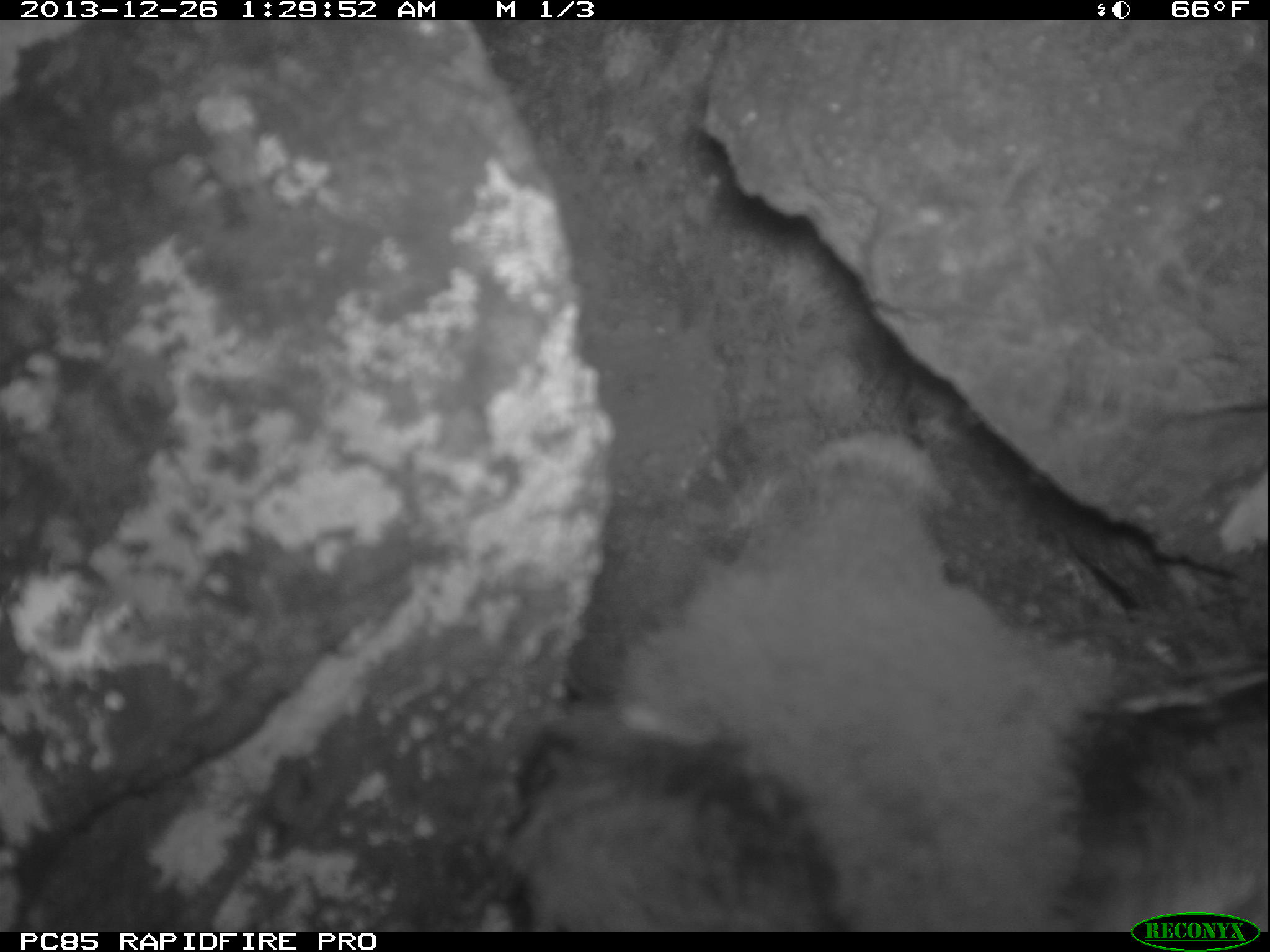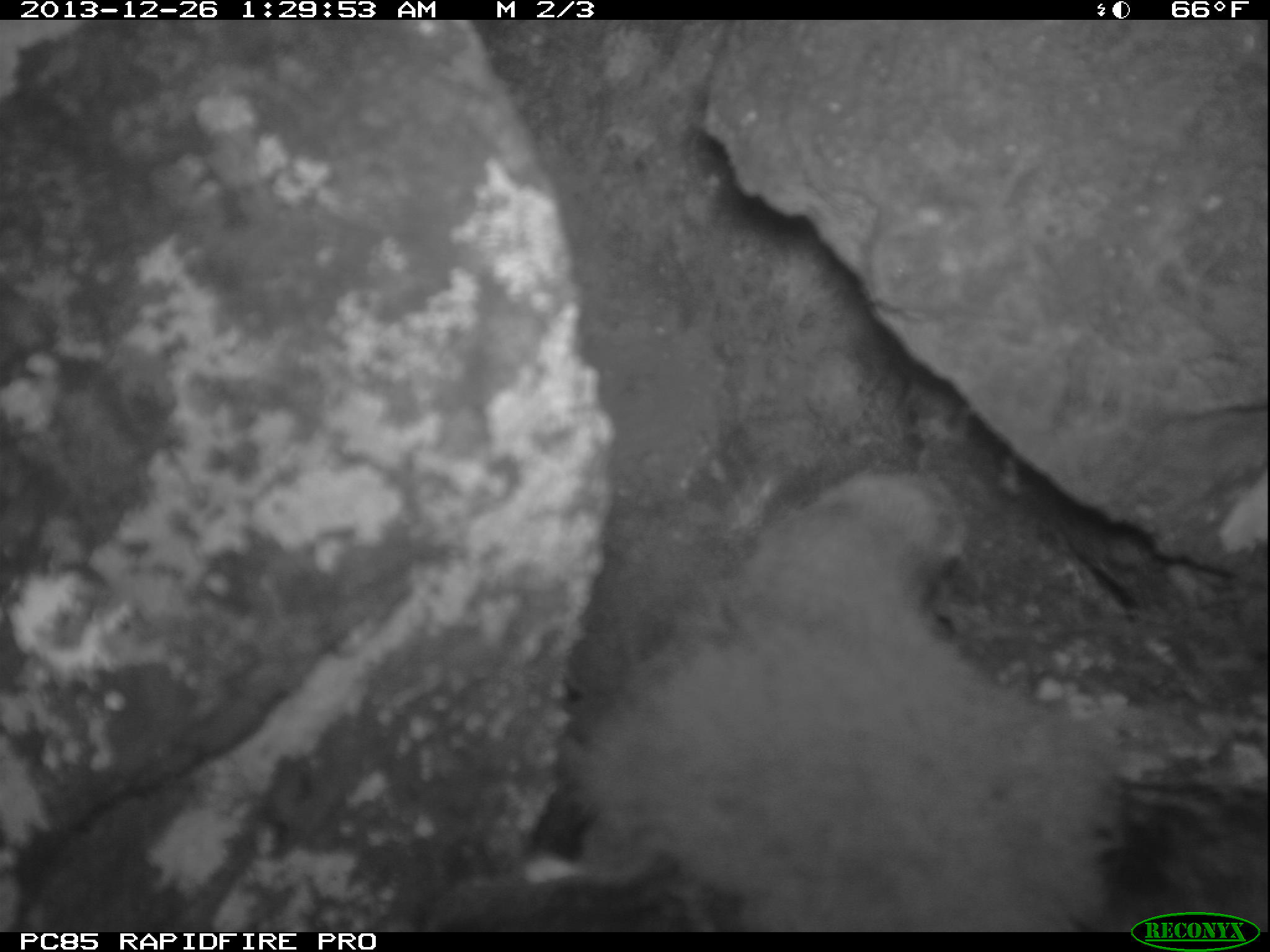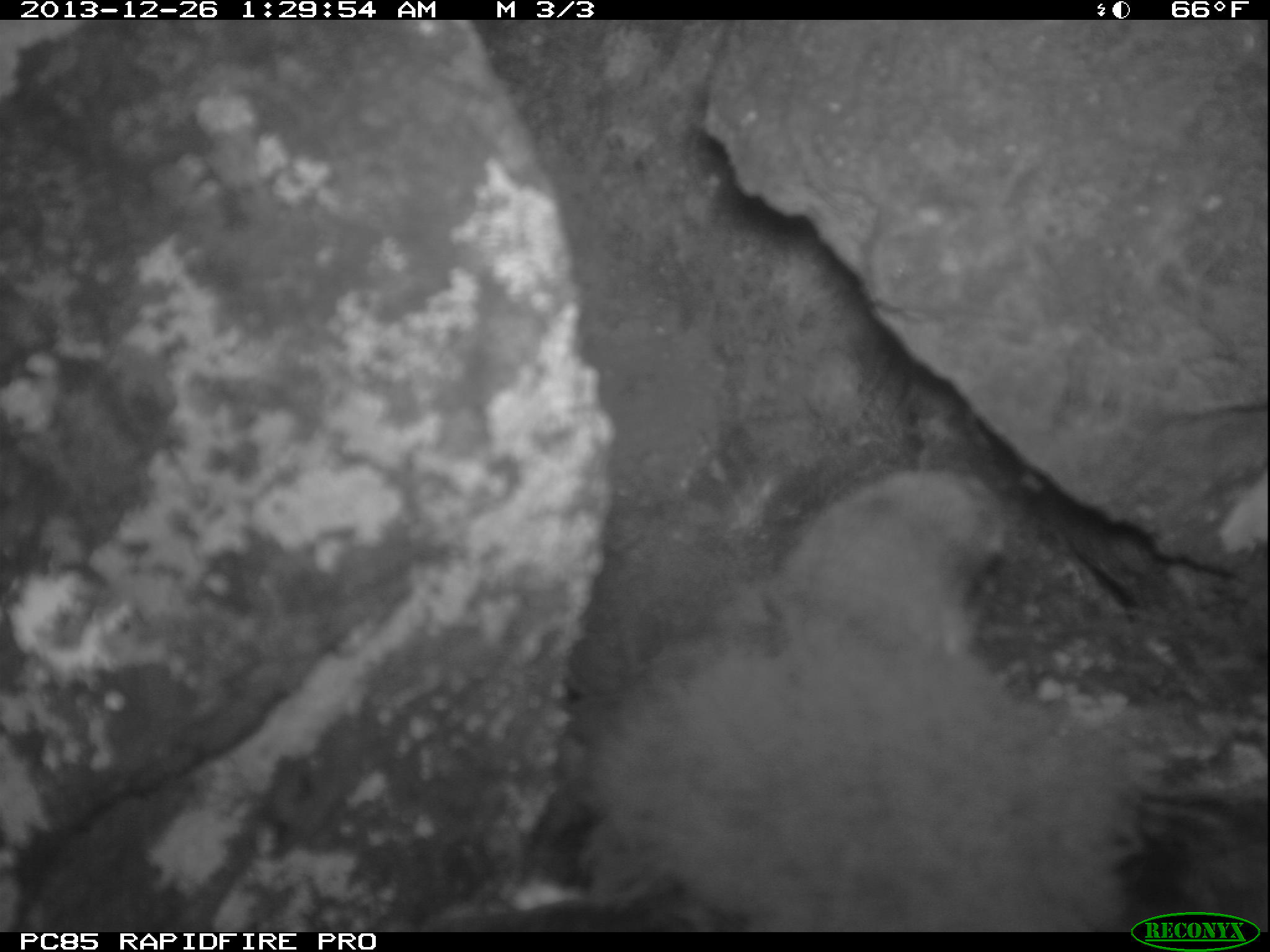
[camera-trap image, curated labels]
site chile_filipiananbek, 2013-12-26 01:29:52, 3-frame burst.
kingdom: Animalia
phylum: Chordata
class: Aves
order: Procellariiformes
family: Procellariidae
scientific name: Procellariidae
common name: petrel chick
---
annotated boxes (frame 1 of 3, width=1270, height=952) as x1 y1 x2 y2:
petrel chick: 494 431 1270 920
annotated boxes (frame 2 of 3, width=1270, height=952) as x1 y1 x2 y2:
petrel chick: 383 460 1270 917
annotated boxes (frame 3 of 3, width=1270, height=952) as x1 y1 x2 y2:
petrel chick: 487 462 1270 915